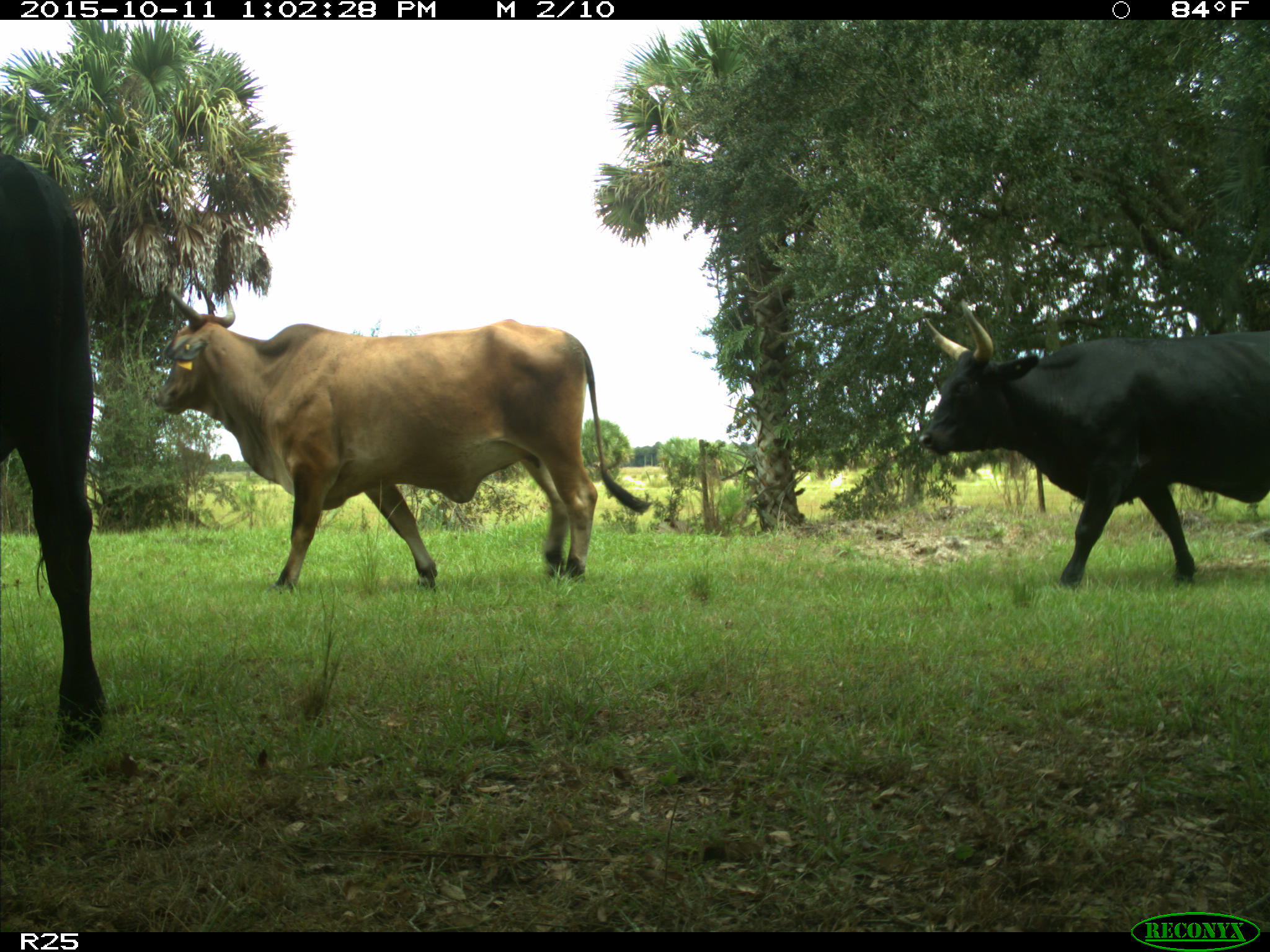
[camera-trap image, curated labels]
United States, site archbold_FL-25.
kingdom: Animalia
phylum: Chordata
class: Mammalia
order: Artiodactyla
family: Bovidae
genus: Bos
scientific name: Bos taurus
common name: domestic cow